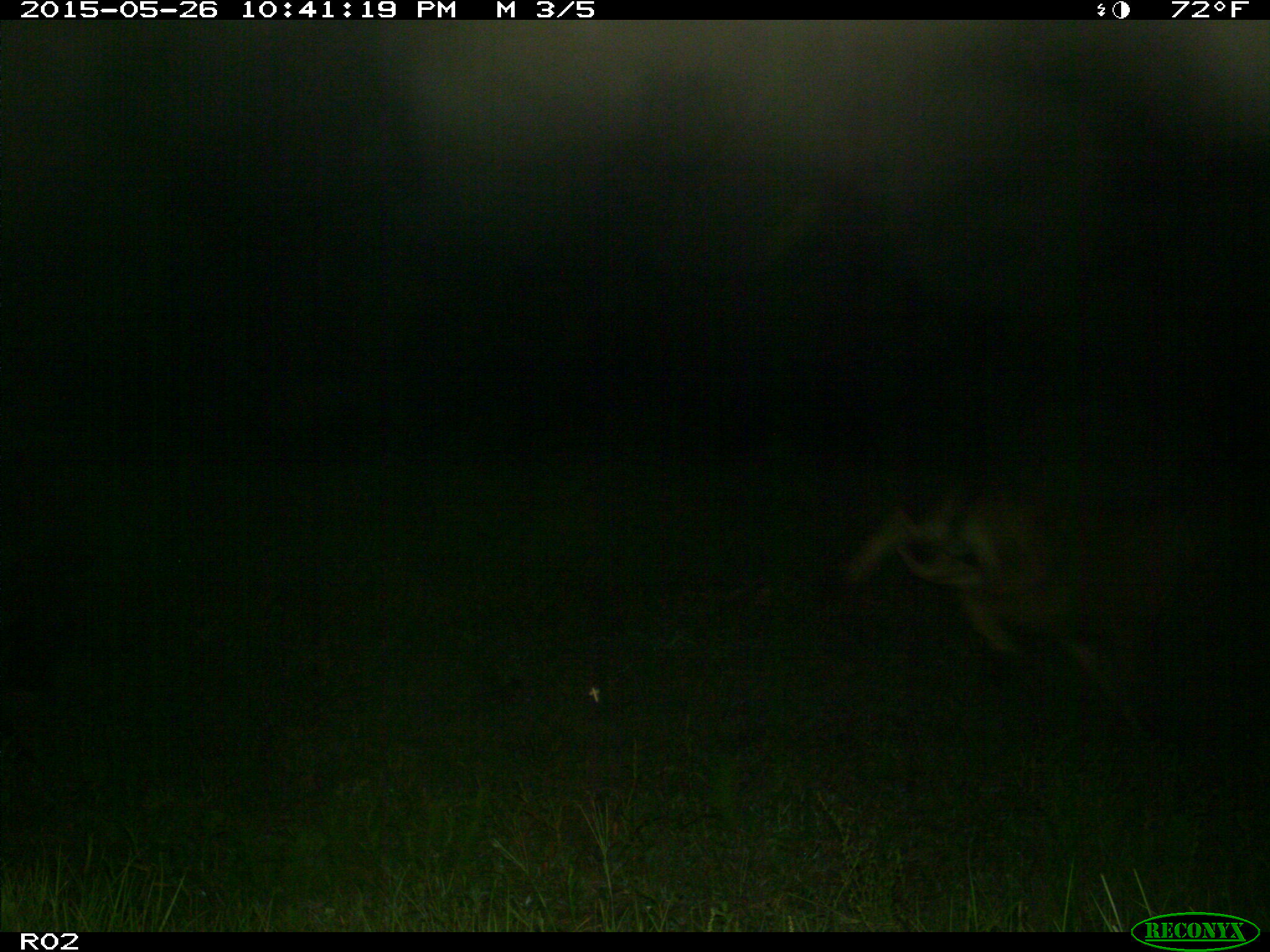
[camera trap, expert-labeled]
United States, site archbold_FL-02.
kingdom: Animalia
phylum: Chordata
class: Mammalia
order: Artiodactyla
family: Bovidae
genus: Bos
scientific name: Bos taurus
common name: domestic cow